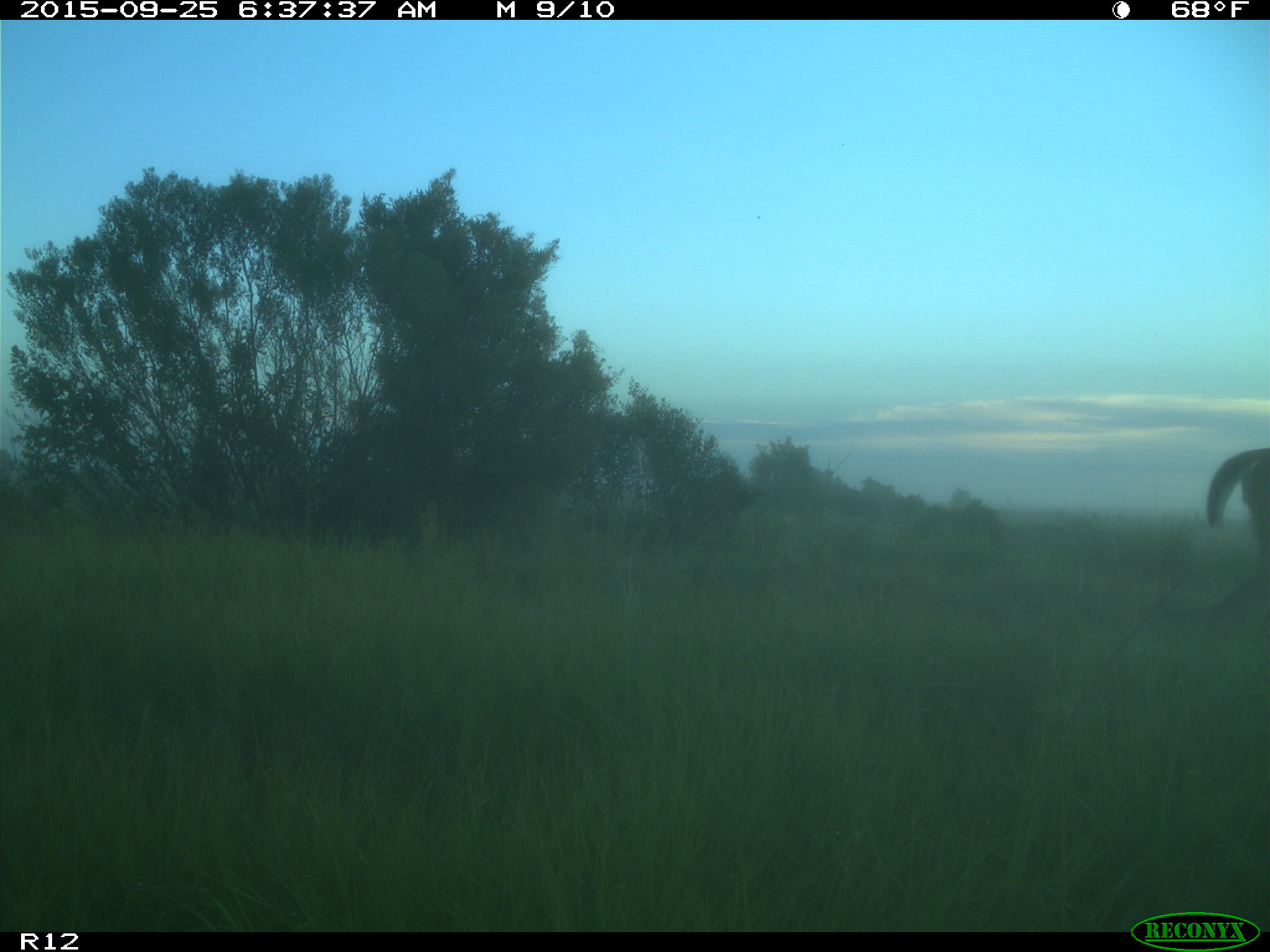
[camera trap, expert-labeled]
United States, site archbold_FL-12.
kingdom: Animalia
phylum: Chordata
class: Mammalia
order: Artiodactyla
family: Cervidae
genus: Odocoileus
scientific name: Odocoileus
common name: deer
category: unidentified deer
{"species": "unidentified deer (deer) (Odocoileus)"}